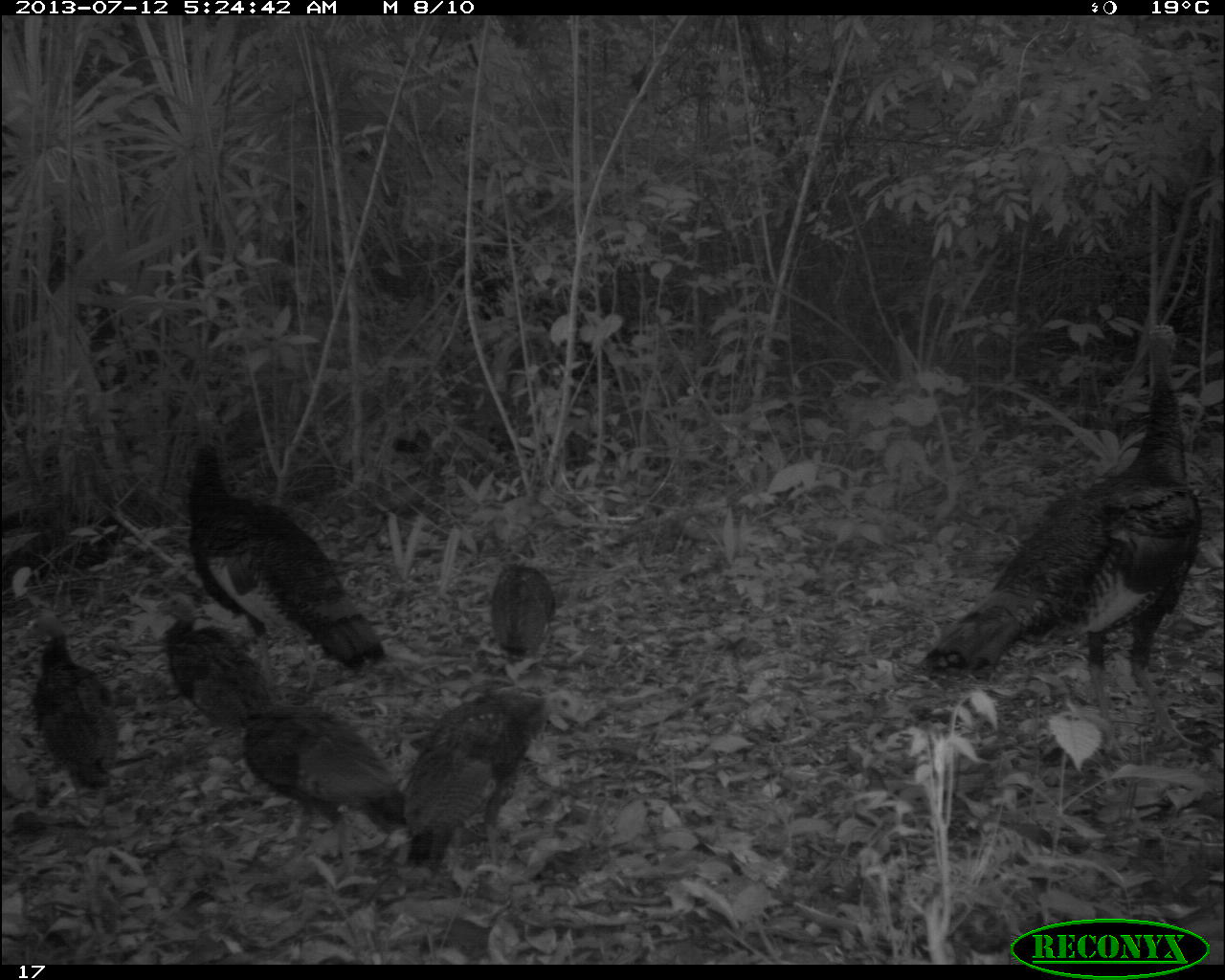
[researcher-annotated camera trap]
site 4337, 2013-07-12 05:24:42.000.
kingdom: Animalia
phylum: Chordata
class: Aves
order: Galliformes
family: Phasianidae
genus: Meleagris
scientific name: Meleagris ocellata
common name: ocellated turkey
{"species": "Meleagris ocellata (ocellated turkey)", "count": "7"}